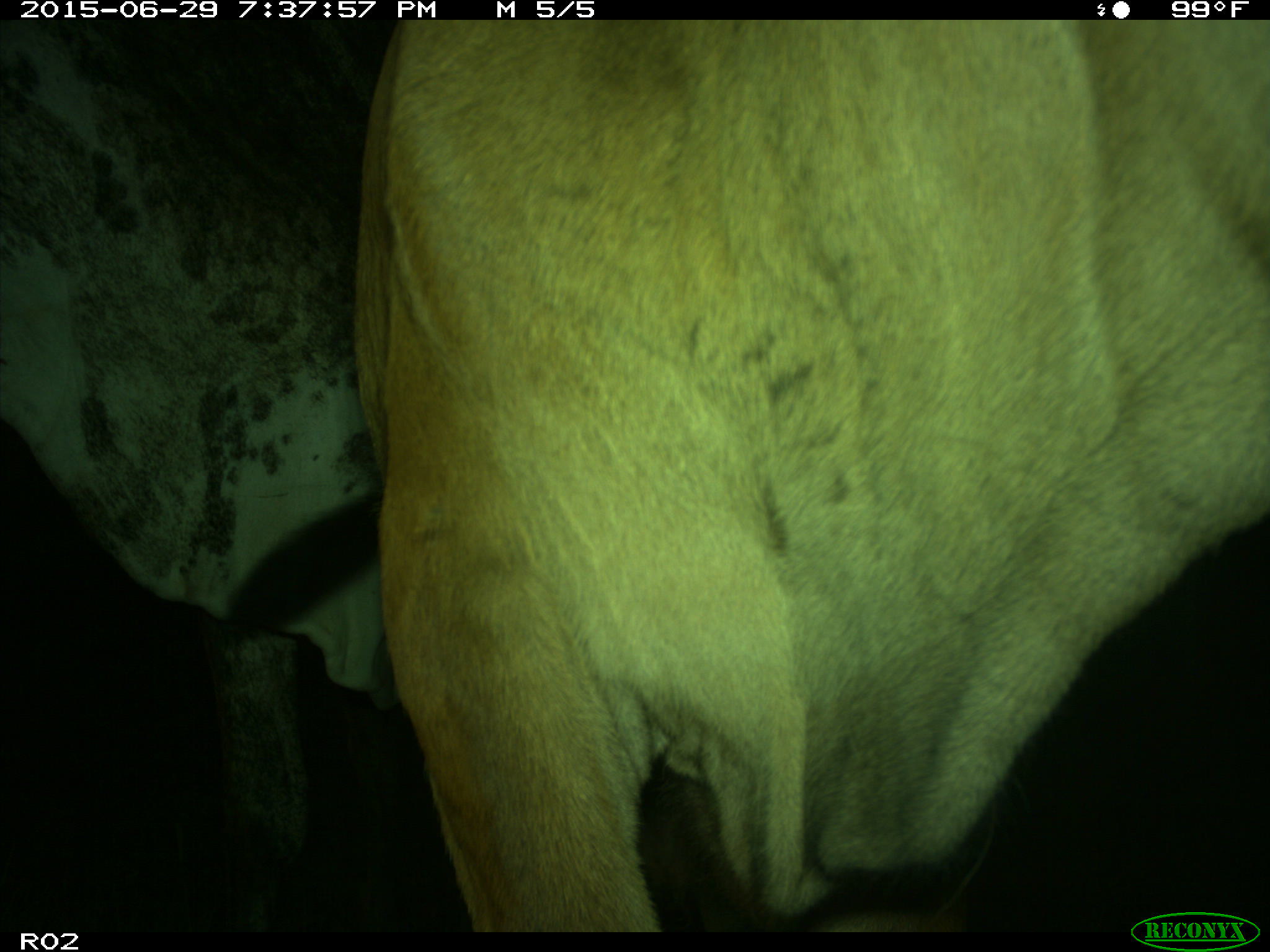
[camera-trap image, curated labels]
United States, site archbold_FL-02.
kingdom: Animalia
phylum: Chordata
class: Mammalia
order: Artiodactyla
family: Bovidae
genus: Bos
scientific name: Bos taurus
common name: domestic cow